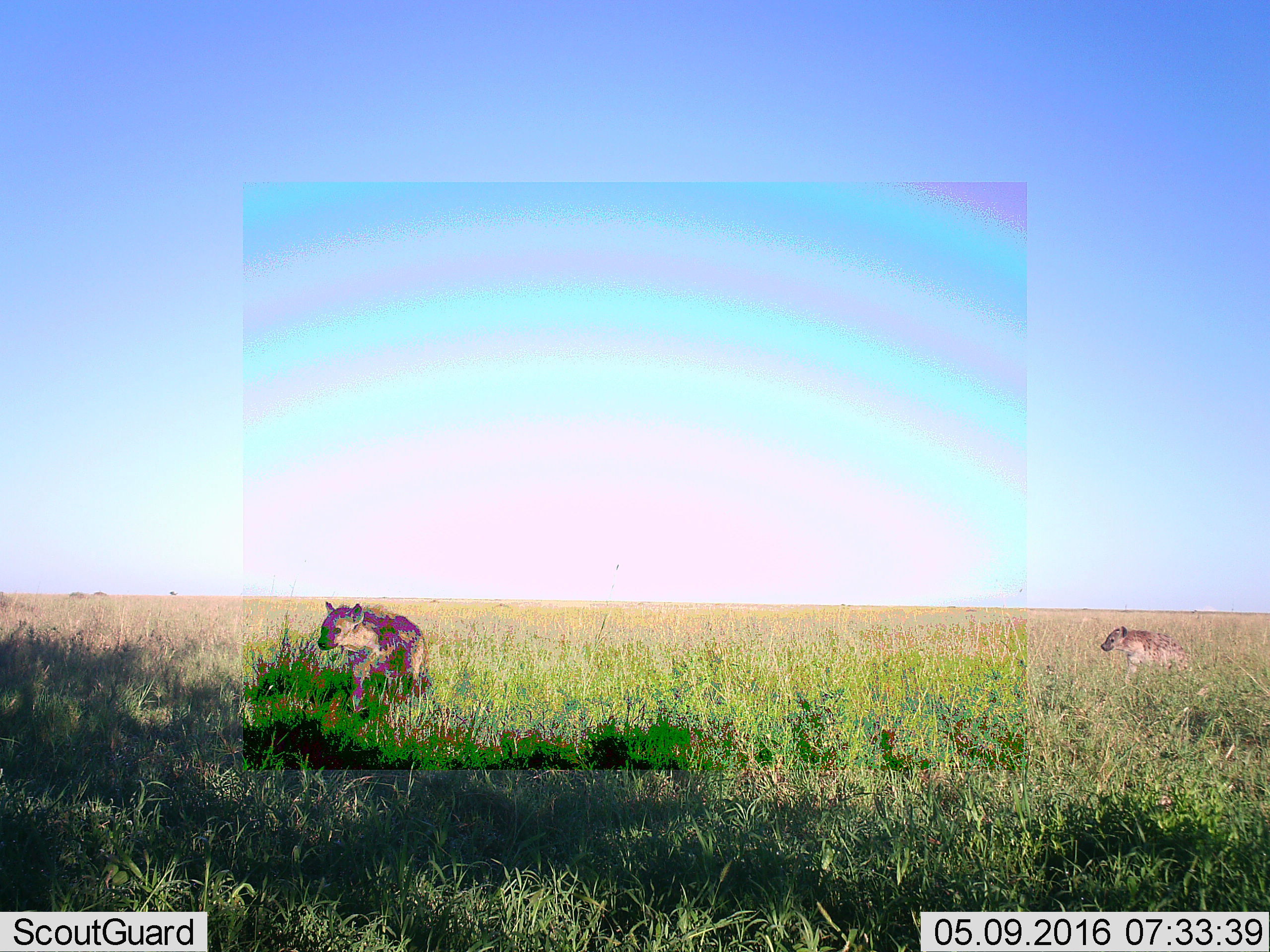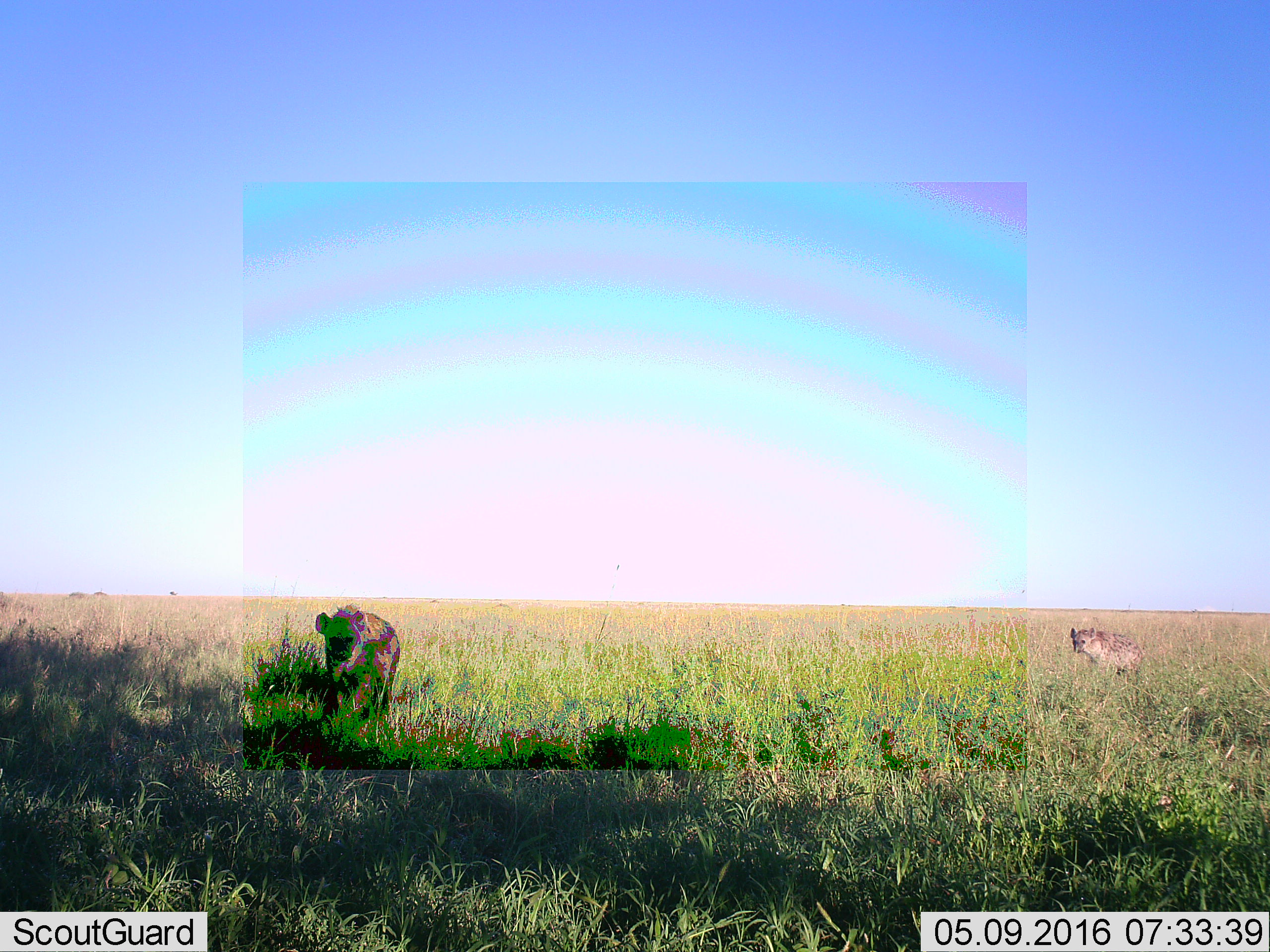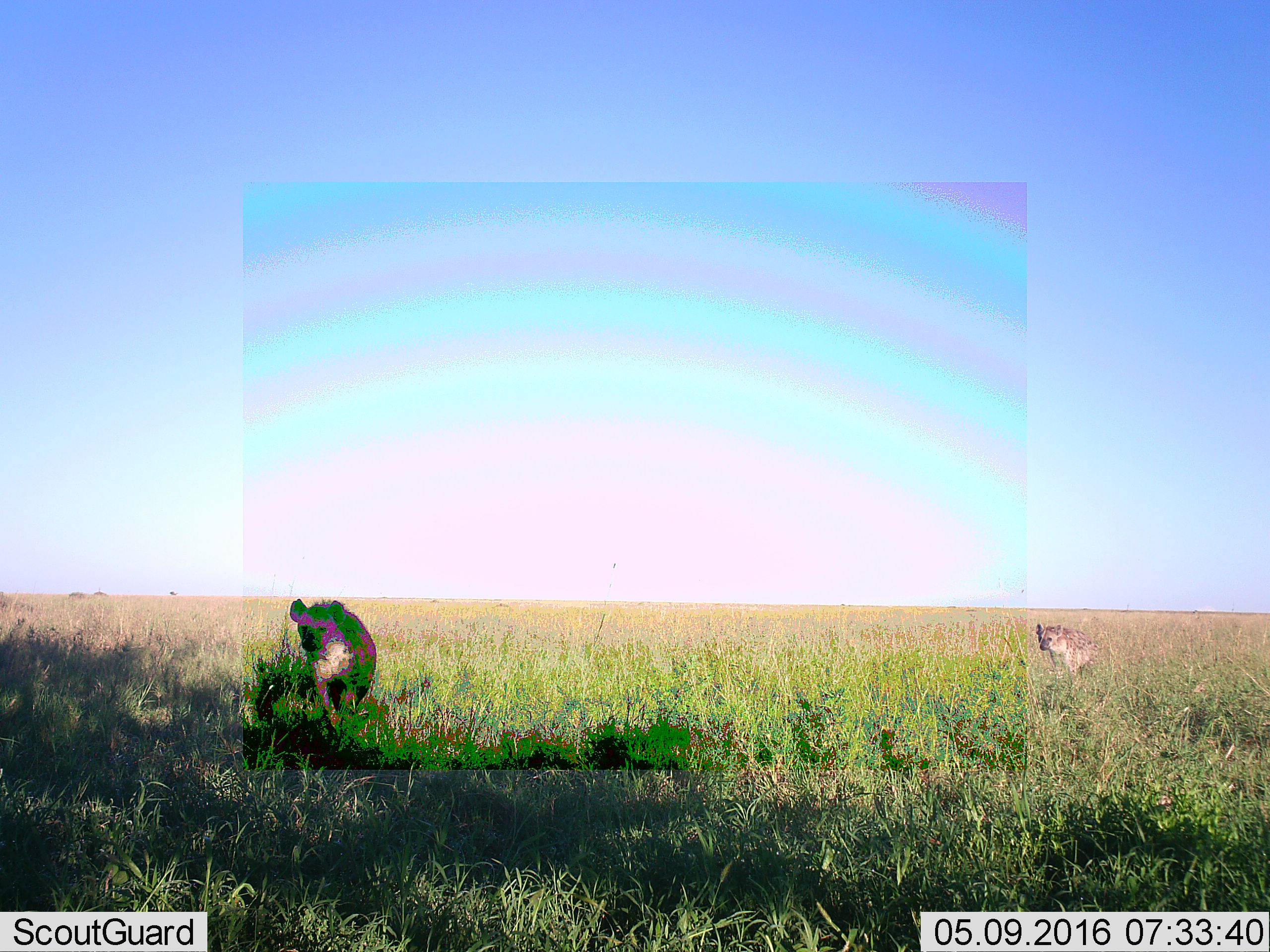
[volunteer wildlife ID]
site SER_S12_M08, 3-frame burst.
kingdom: Animalia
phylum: Chordata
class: Mammalia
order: Carnivora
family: Hyaenidae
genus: Crocuta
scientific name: Crocuta crocuta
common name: spotted hyena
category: hyenaspotted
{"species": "hyenaspotted (spotted hyena) (Crocuta crocuta)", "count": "2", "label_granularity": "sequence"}